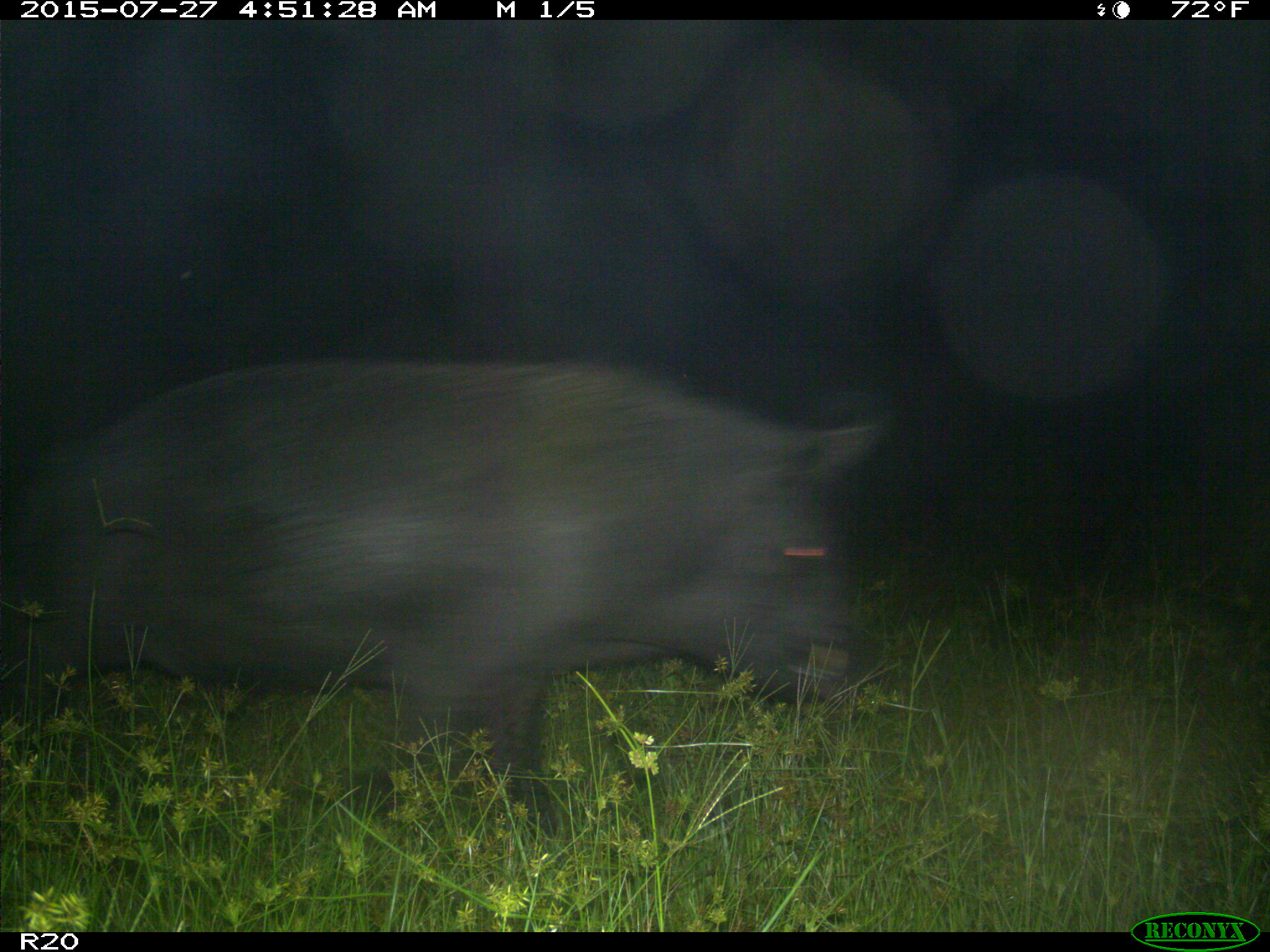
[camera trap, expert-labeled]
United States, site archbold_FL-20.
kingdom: Animalia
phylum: Chordata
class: Mammalia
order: Artiodactyla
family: Suidae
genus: Sus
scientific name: Sus scrofa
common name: wild boar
Sus scrofa (wild boar).